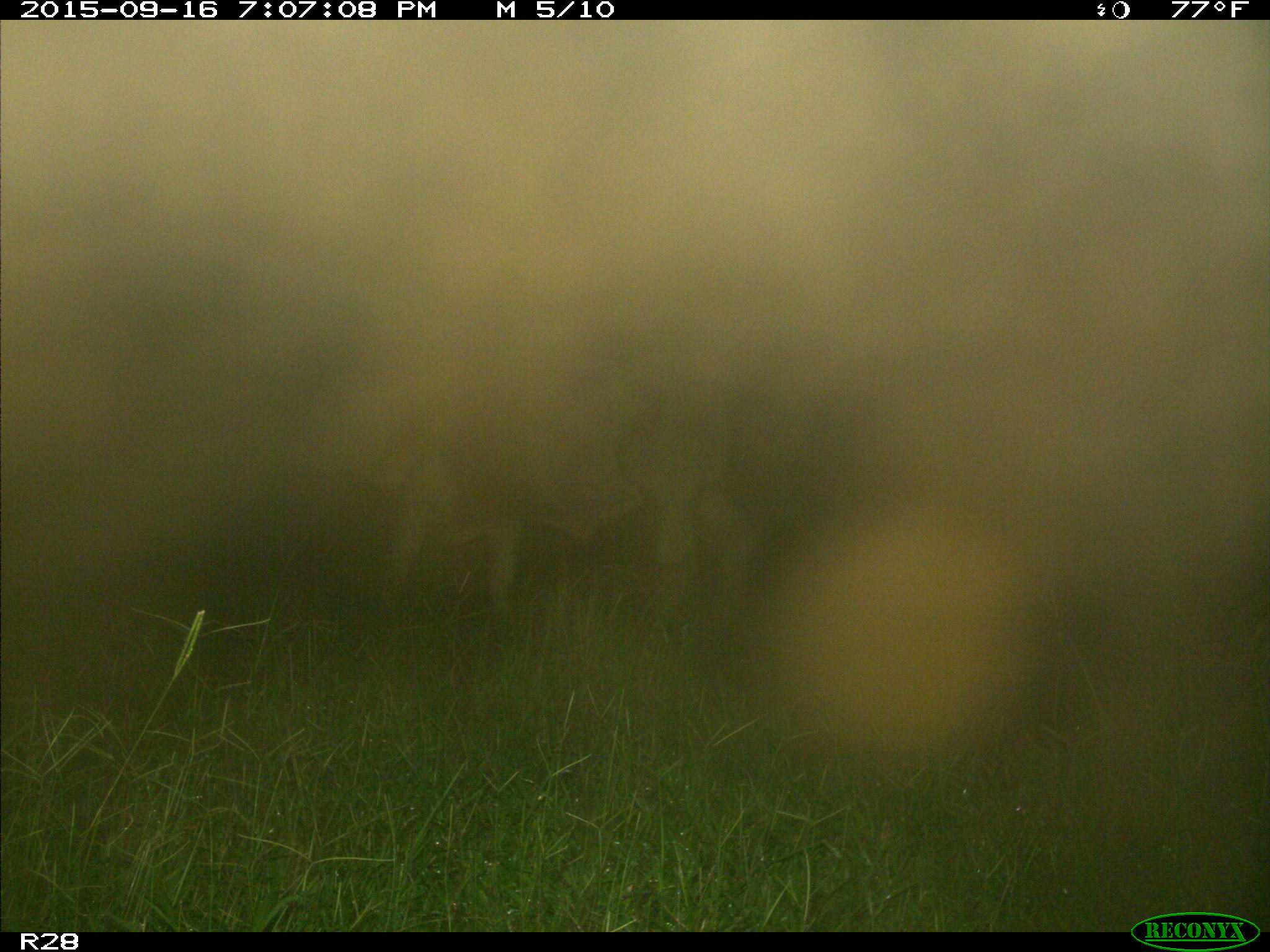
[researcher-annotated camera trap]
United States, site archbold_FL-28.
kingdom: Animalia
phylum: Chordata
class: Mammalia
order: Artiodactyla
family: Bovidae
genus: Bos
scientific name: Bos taurus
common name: domestic cow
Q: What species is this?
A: Bos taurus (domestic cow).